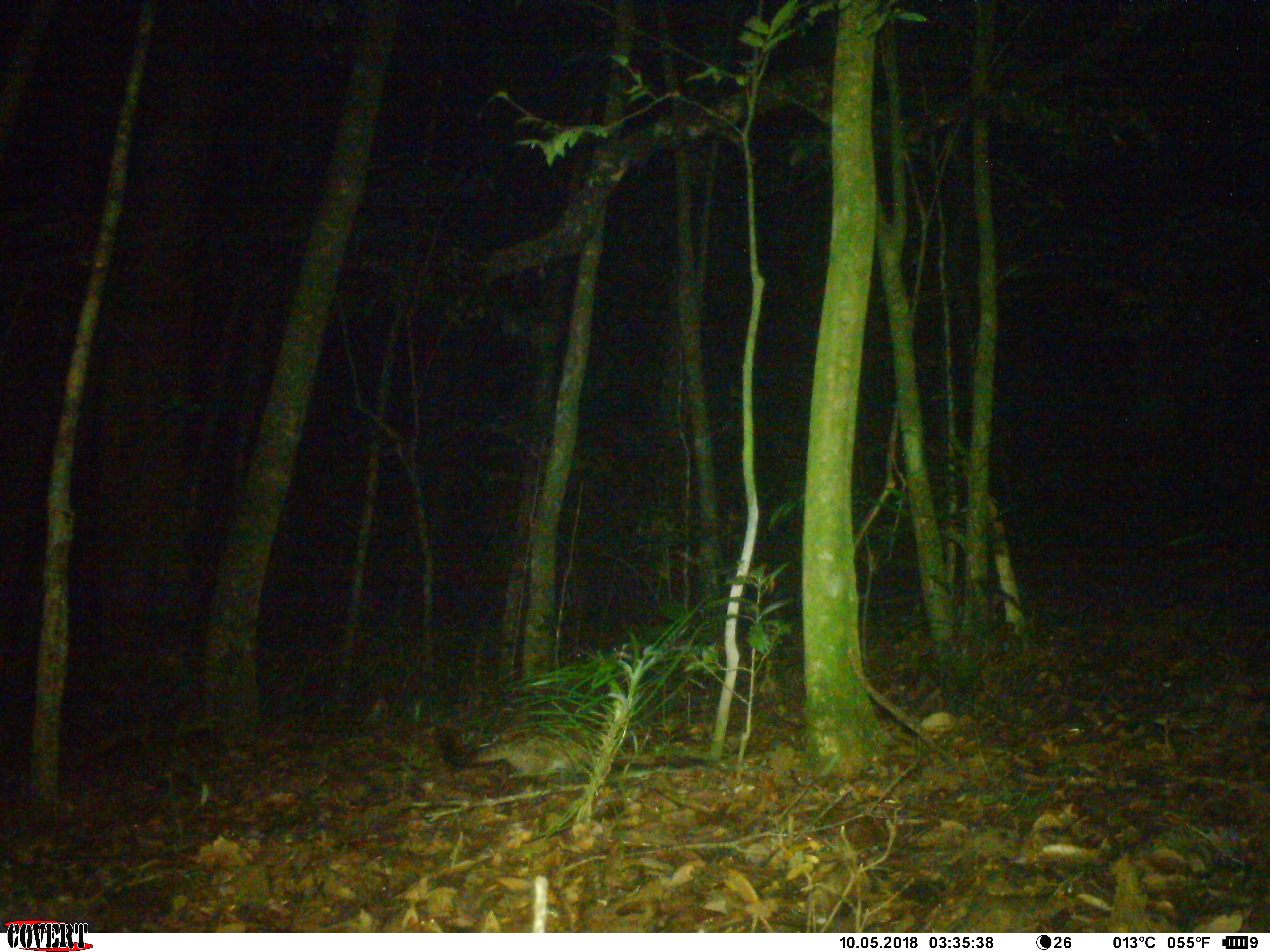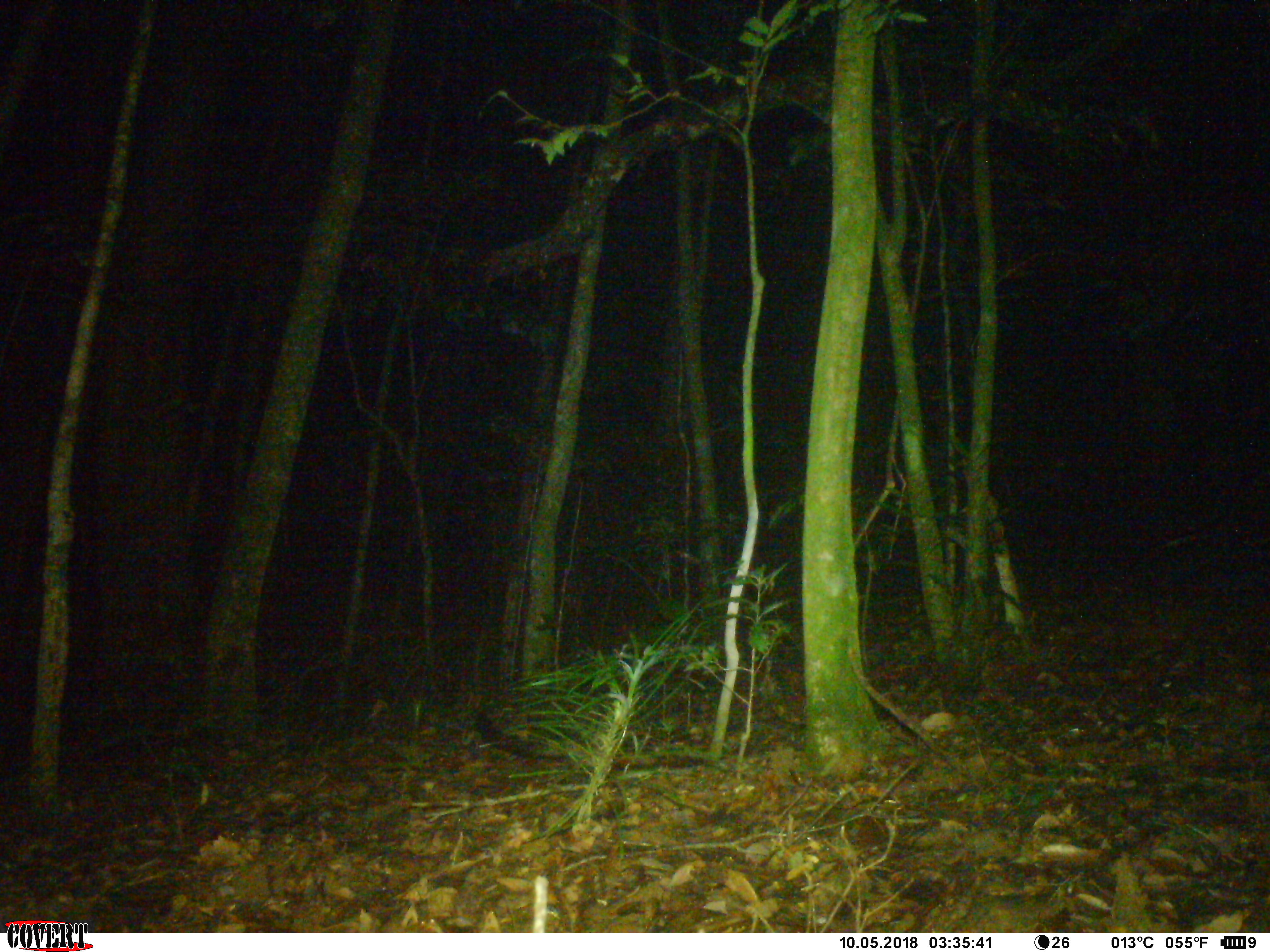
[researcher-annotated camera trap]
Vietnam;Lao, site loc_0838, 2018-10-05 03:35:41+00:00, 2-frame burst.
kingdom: Animalia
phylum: Chordata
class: Mammalia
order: Carnivora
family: Viverridae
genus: Paradoxurus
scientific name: Paradoxurus hermaphroditus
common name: common palm civet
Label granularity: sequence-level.